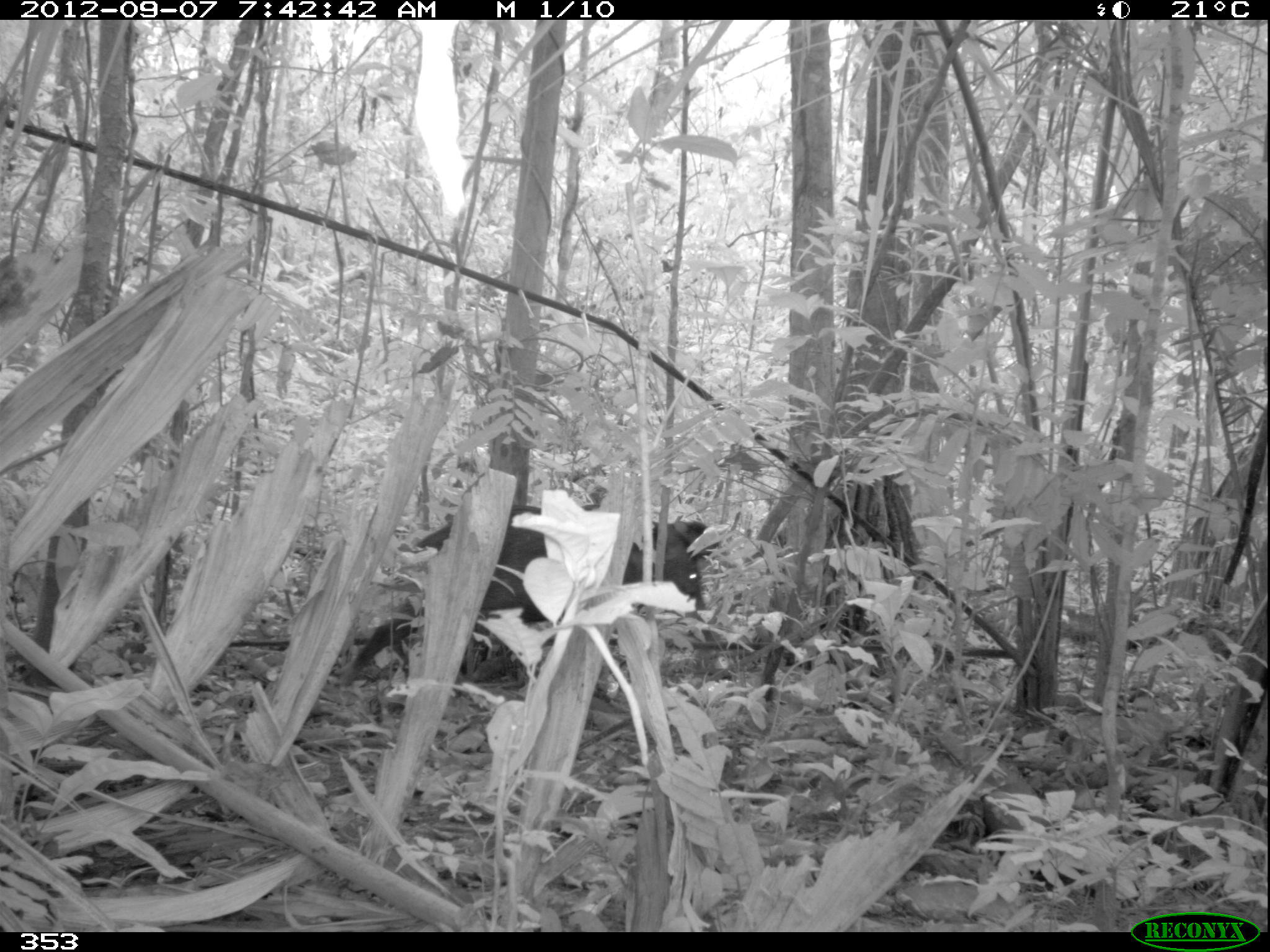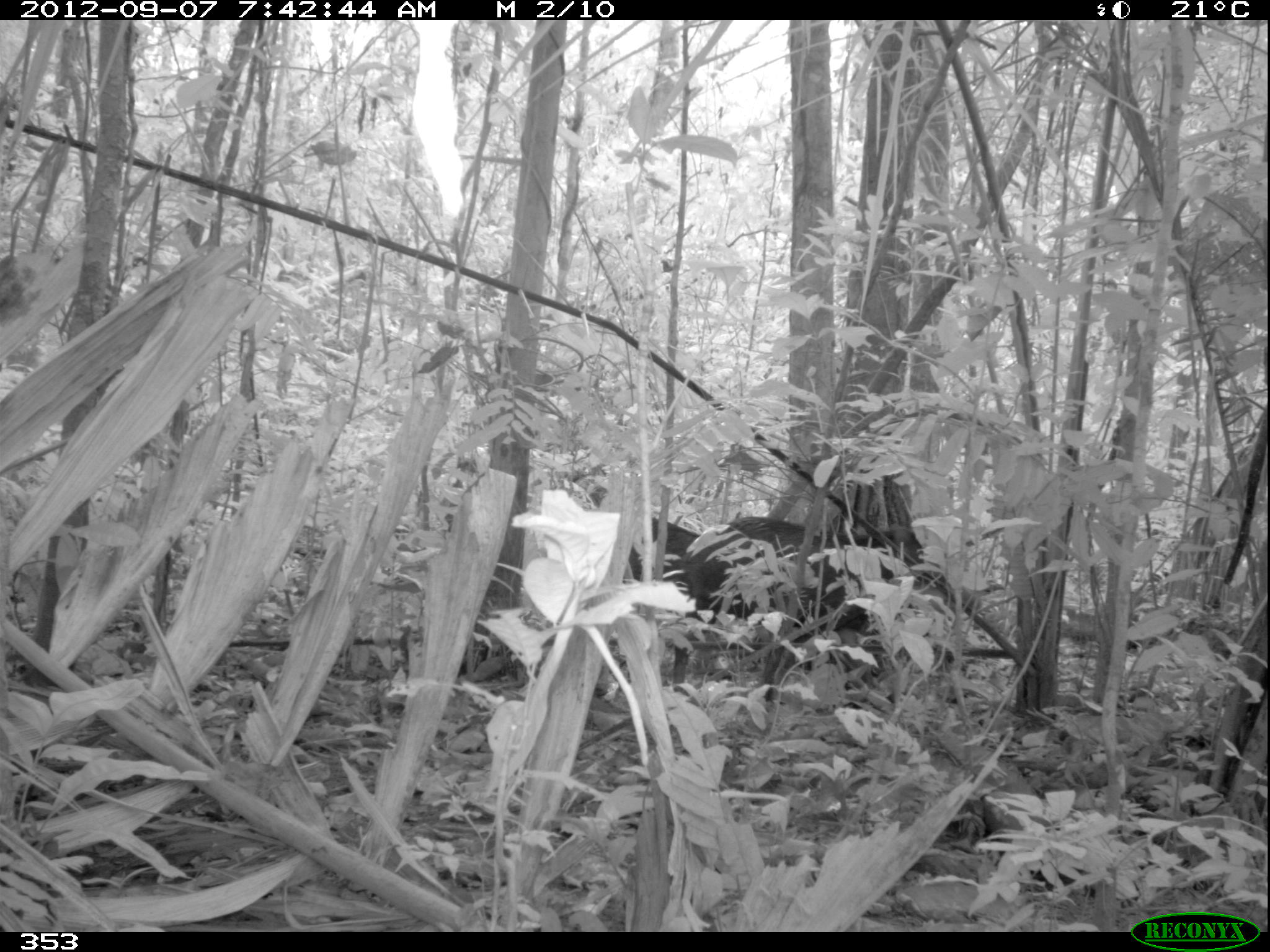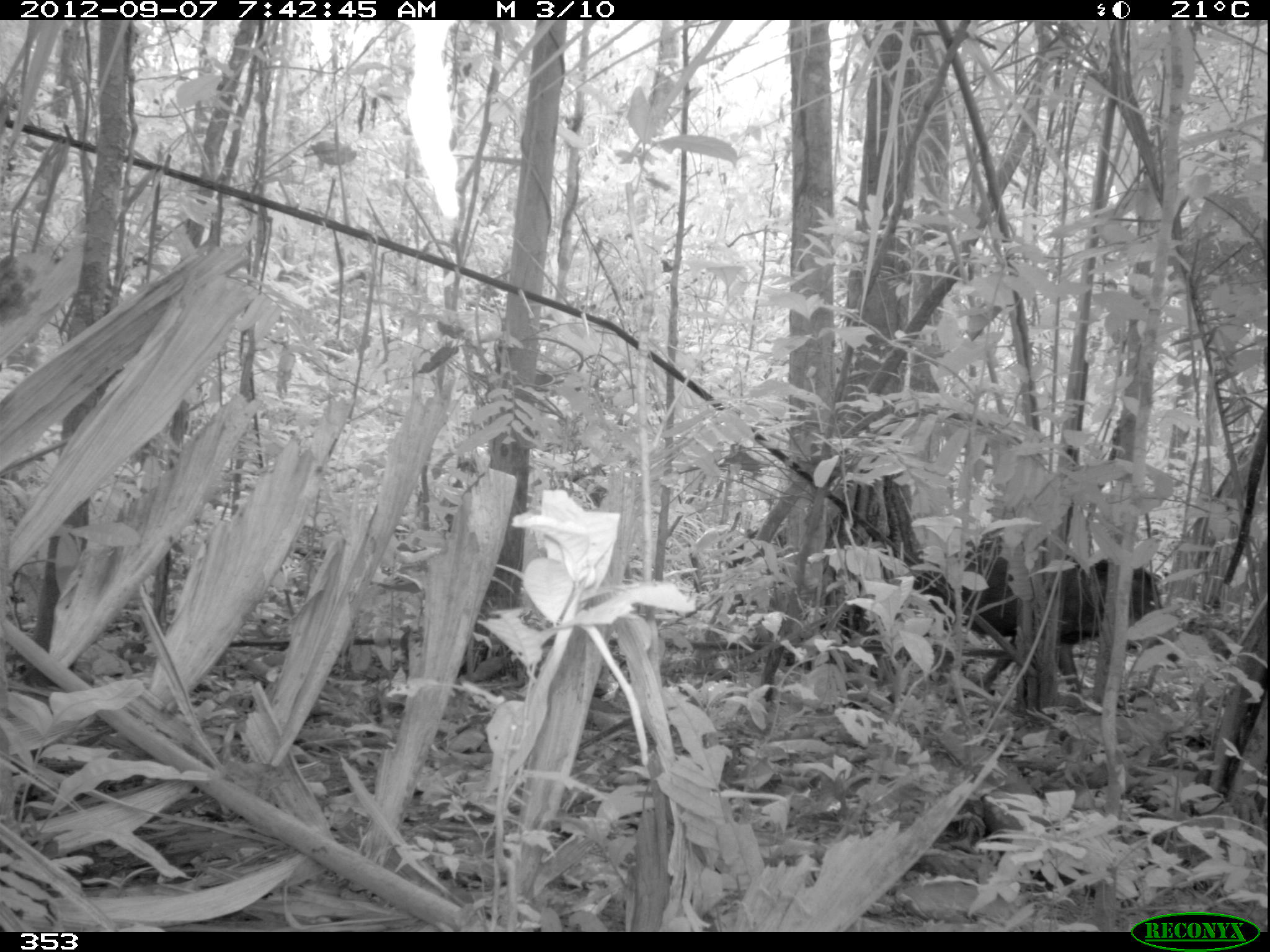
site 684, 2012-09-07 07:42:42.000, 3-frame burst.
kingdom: Animalia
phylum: Chordata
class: Mammalia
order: Artiodactyla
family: Tayassuidae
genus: Tayassu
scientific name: Tayassu pecari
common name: white-lipped peccary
Tayassu pecari (white-lipped peccary).